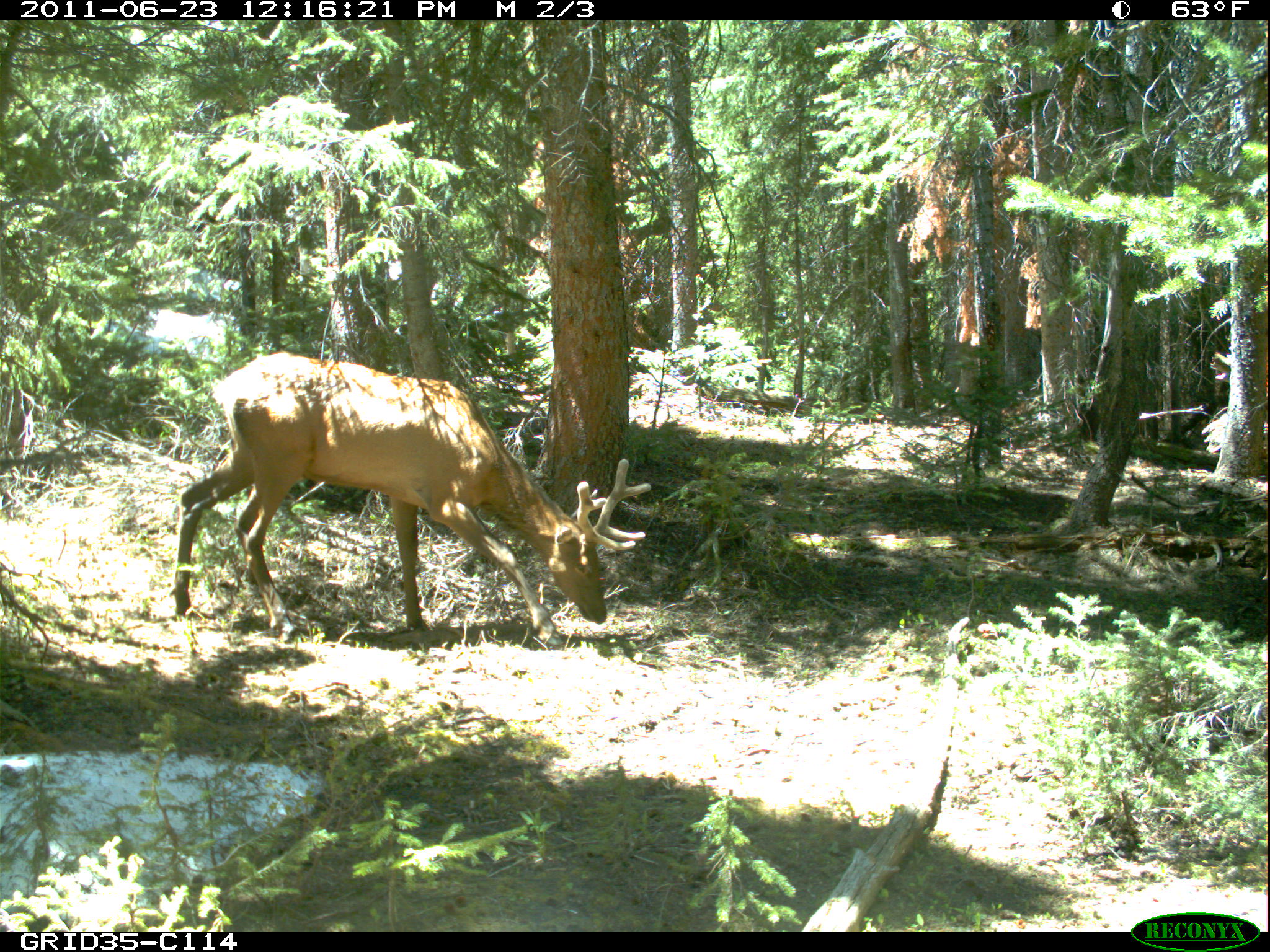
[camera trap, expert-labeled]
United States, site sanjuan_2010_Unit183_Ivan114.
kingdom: Animalia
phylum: Chordata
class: Mammalia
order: Artiodactyla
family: Cervidae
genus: Cervus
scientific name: Cervus elaphus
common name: red deer